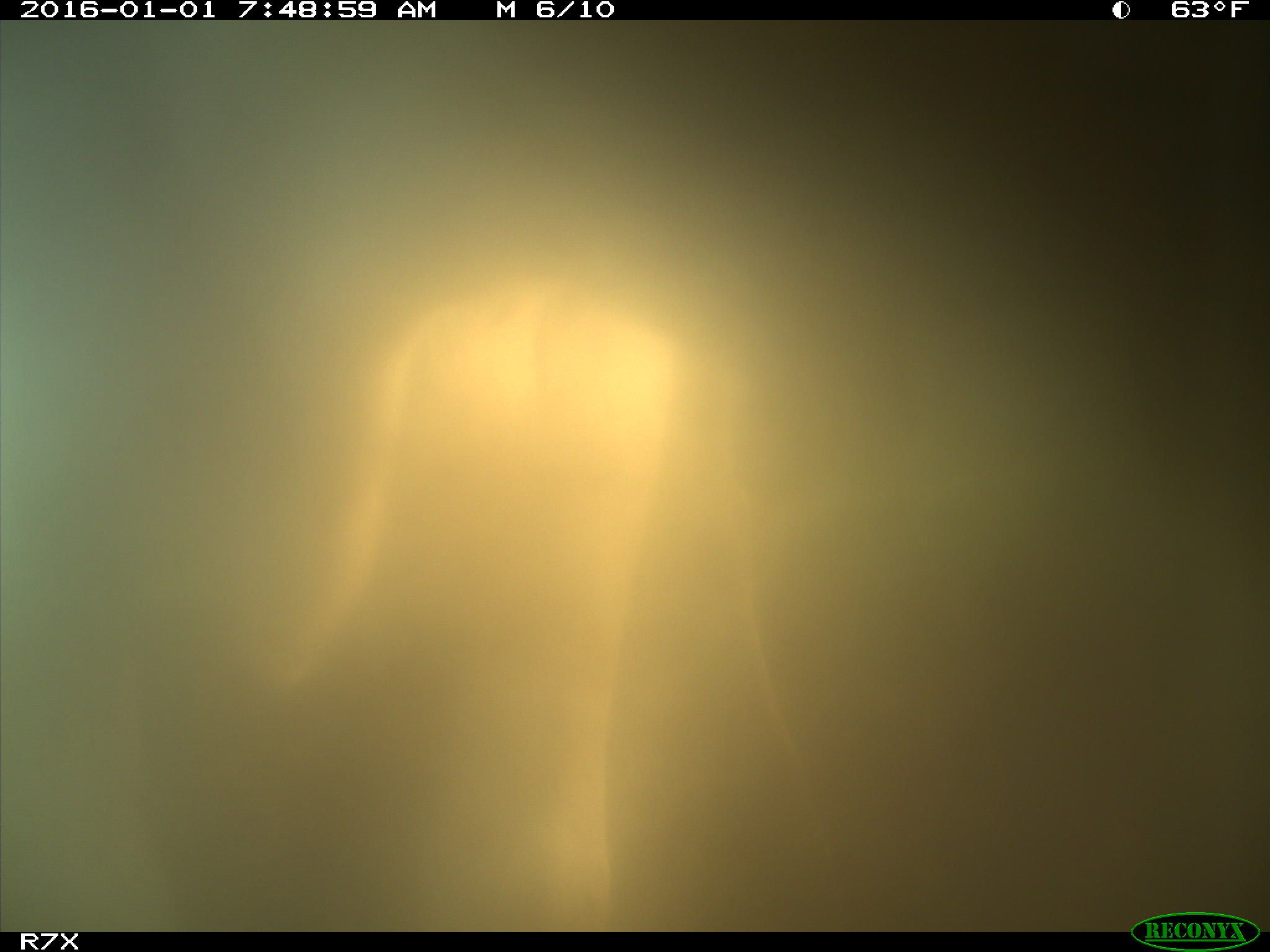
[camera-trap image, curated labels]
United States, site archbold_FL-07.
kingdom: Animalia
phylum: Chordata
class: Mammalia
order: Artiodactyla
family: Bovidae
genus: Bos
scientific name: Bos taurus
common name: domestic cow